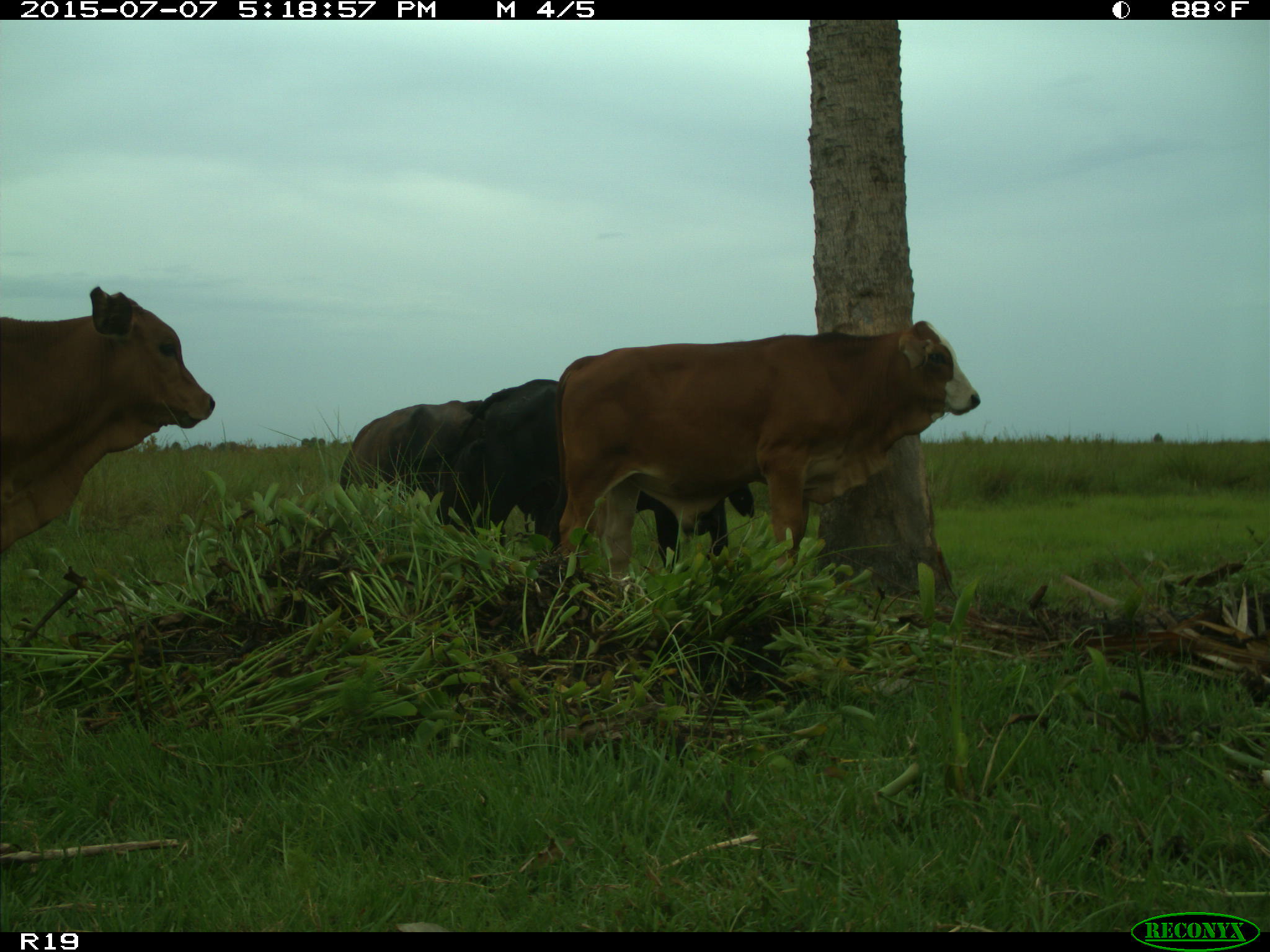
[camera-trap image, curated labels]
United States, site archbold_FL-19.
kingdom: Animalia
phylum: Chordata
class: Mammalia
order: Artiodactyla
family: Bovidae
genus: Bos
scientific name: Bos taurus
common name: domestic cow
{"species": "Bos taurus (domestic cow)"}